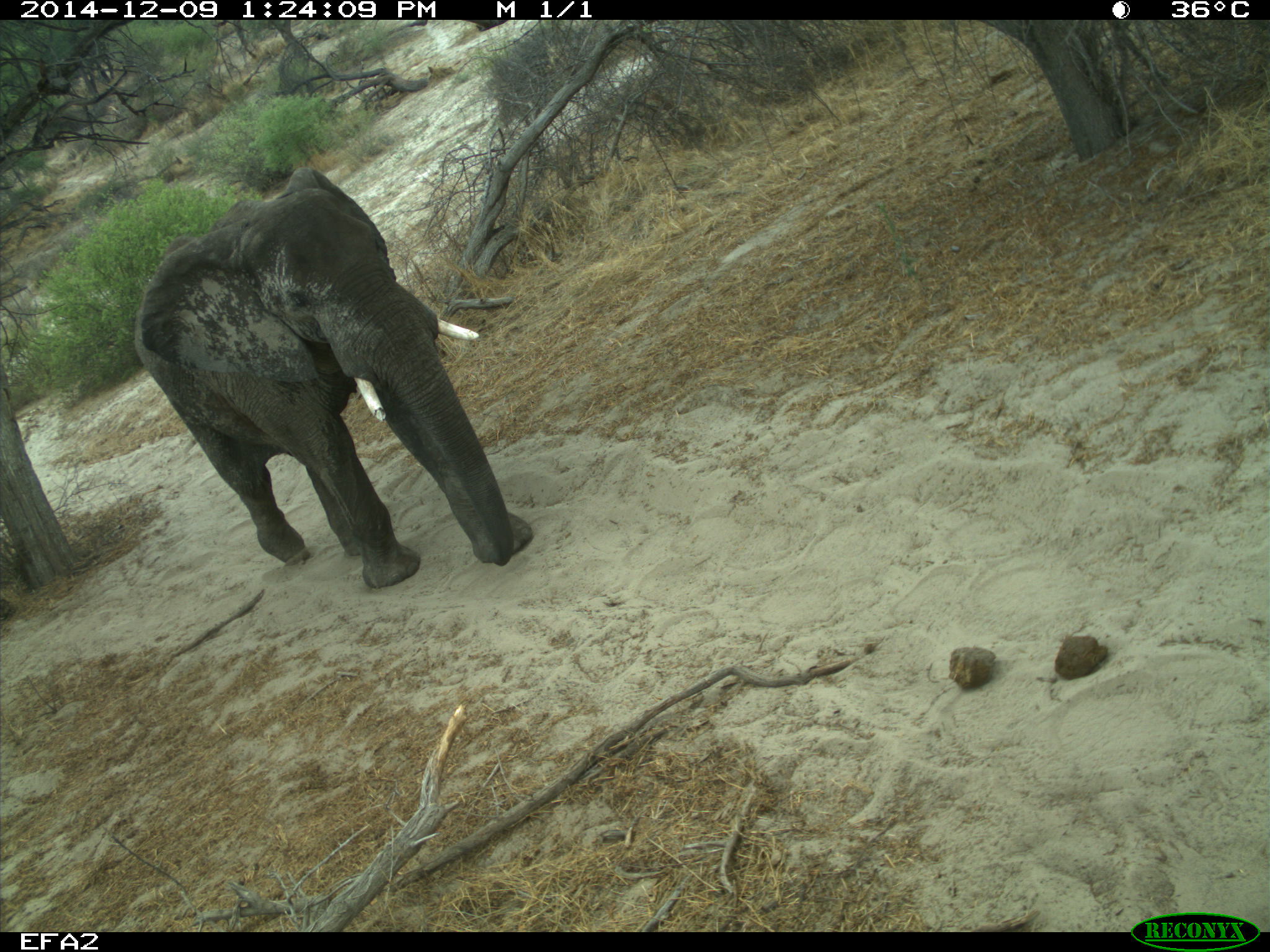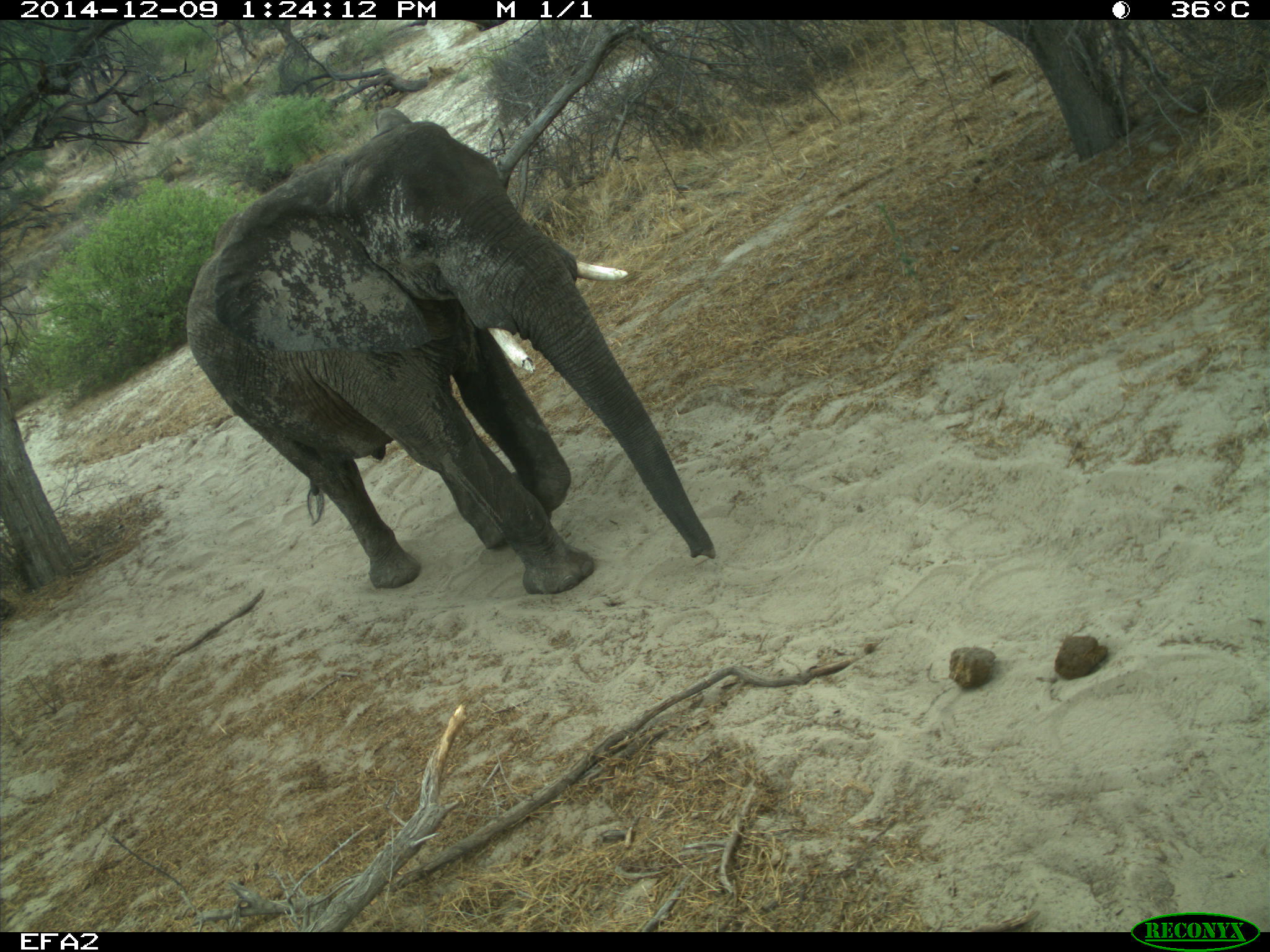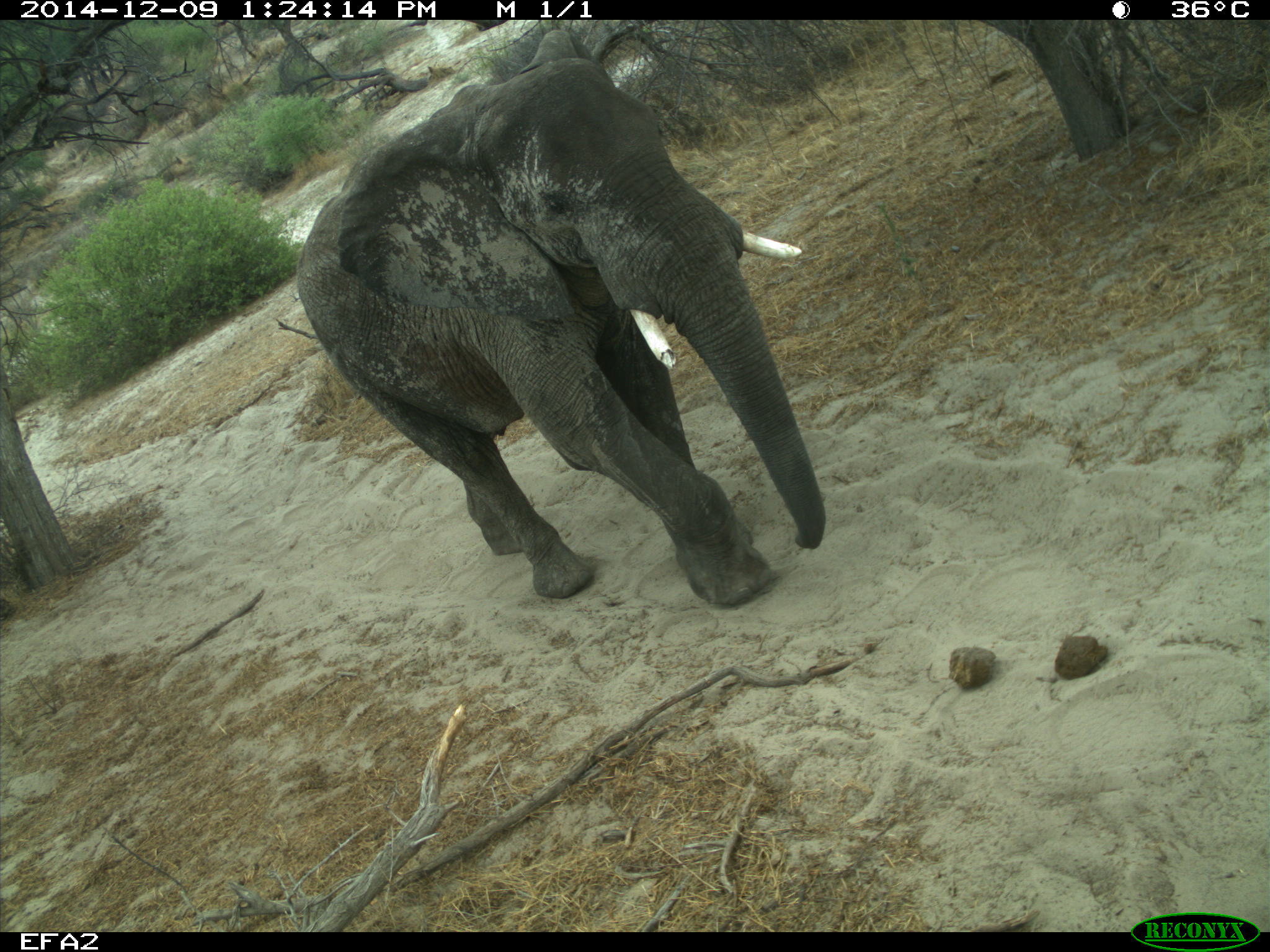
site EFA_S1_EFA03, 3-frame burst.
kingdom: Animalia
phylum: Chordata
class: Mammalia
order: Proboscidea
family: Elephantidae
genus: Loxodonta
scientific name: Loxodonta africana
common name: african bush elephant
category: elephant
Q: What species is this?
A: Elephant (african bush elephant) (Loxodonta africana).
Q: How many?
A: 1.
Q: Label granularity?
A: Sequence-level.